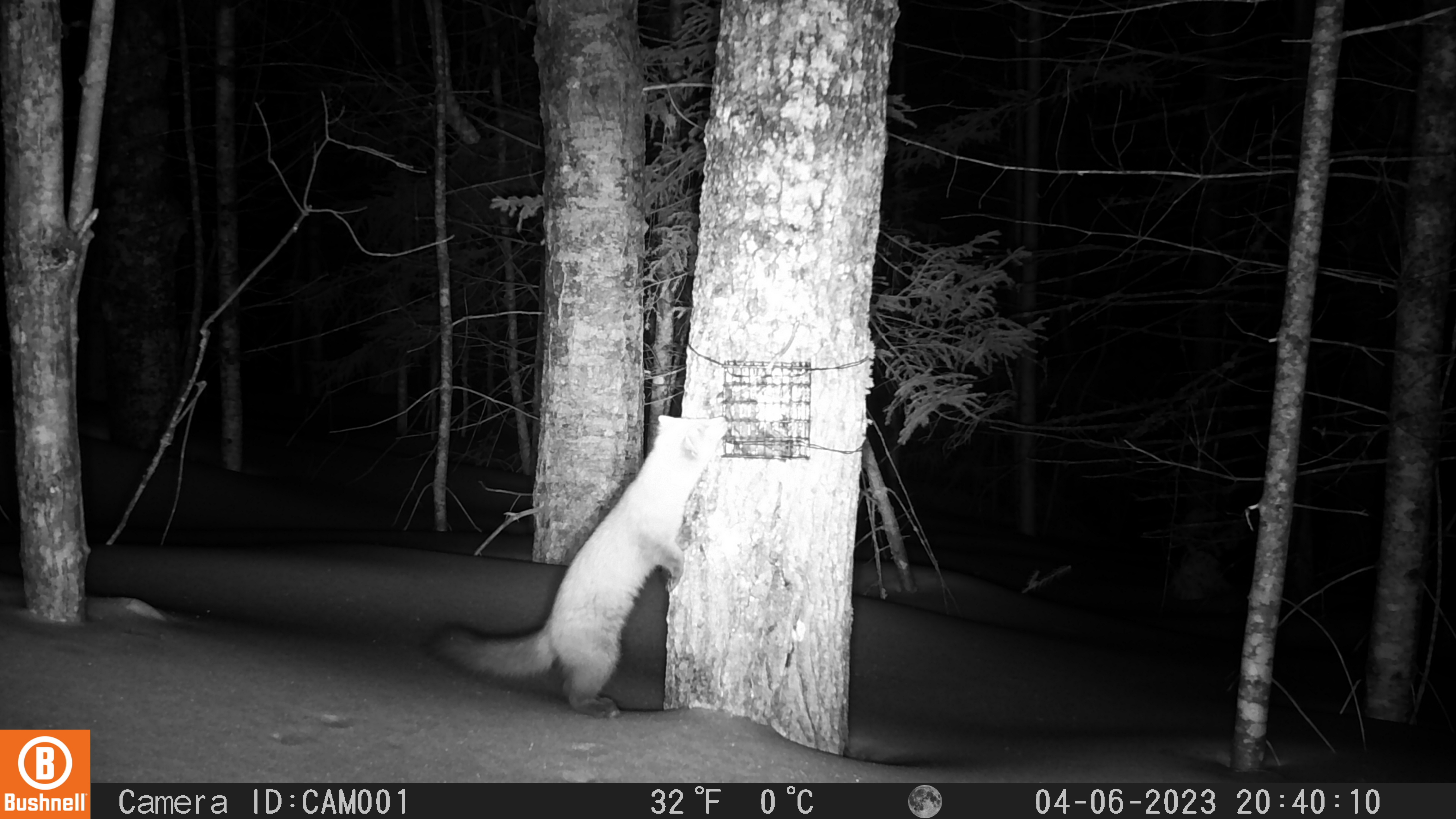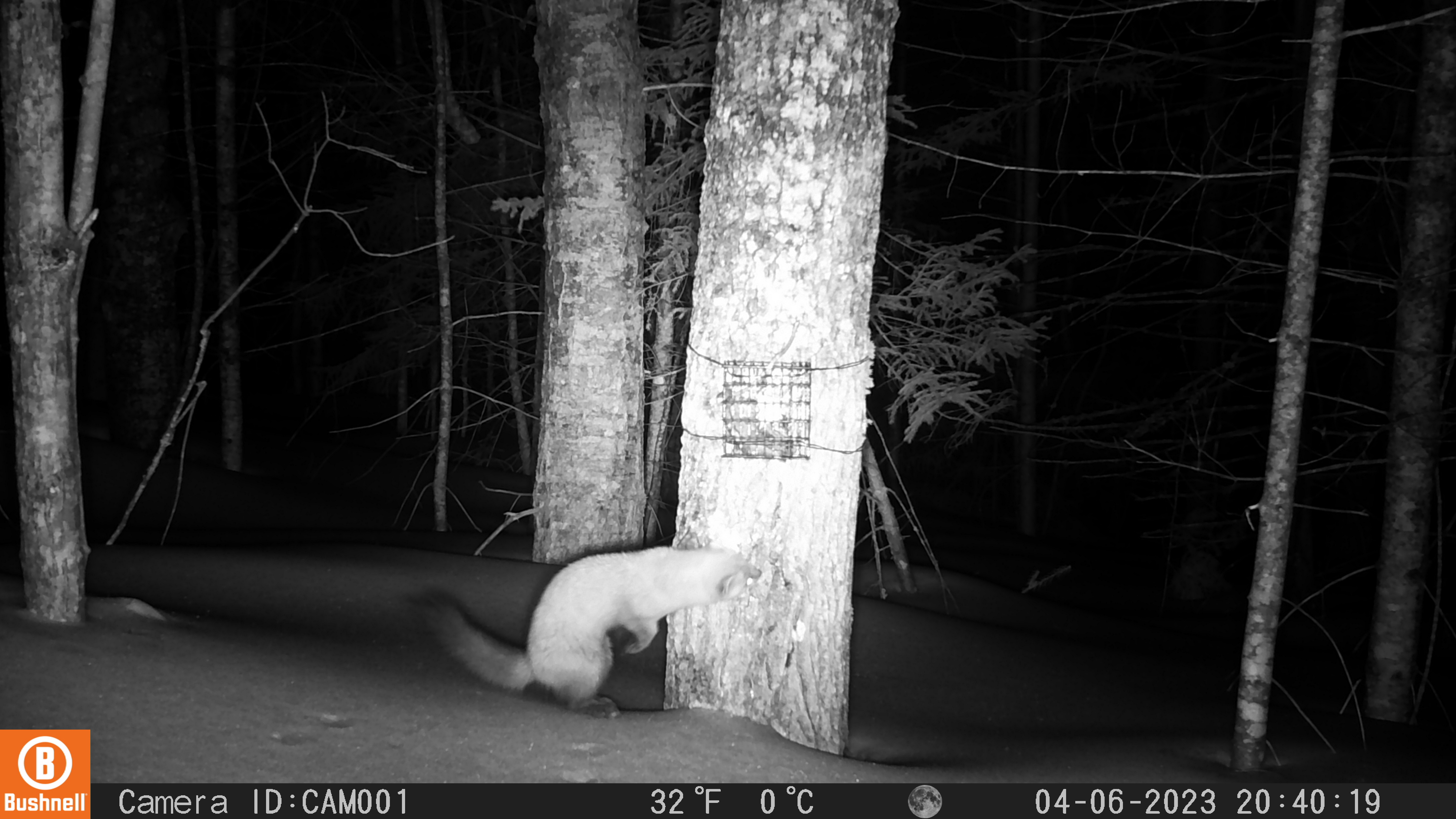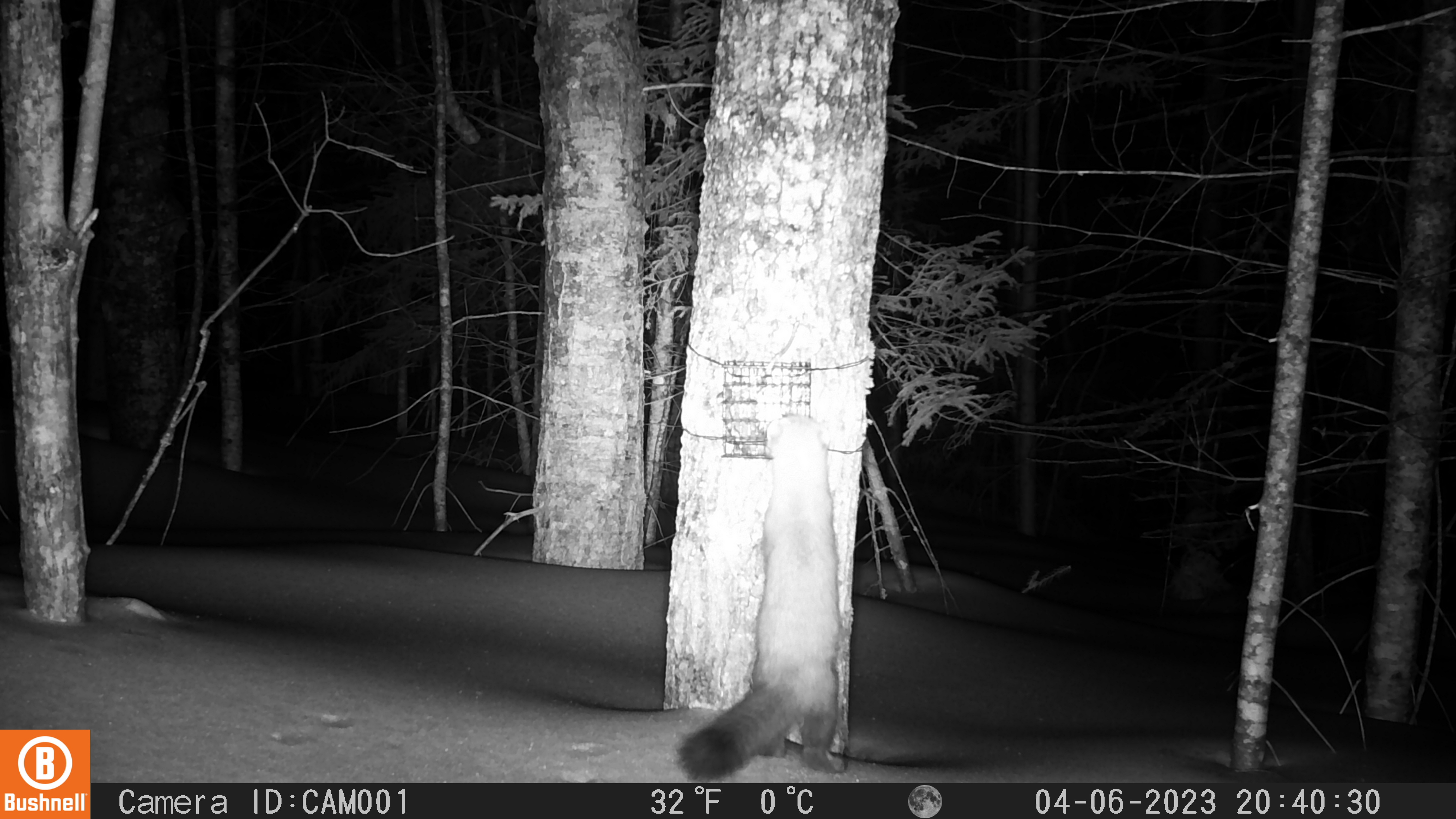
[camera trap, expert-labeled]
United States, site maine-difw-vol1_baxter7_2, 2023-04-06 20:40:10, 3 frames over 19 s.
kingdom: Animalia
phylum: Chordata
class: Mammalia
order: Carnivora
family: Mustelidae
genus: Martes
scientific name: Martes americana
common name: american marten